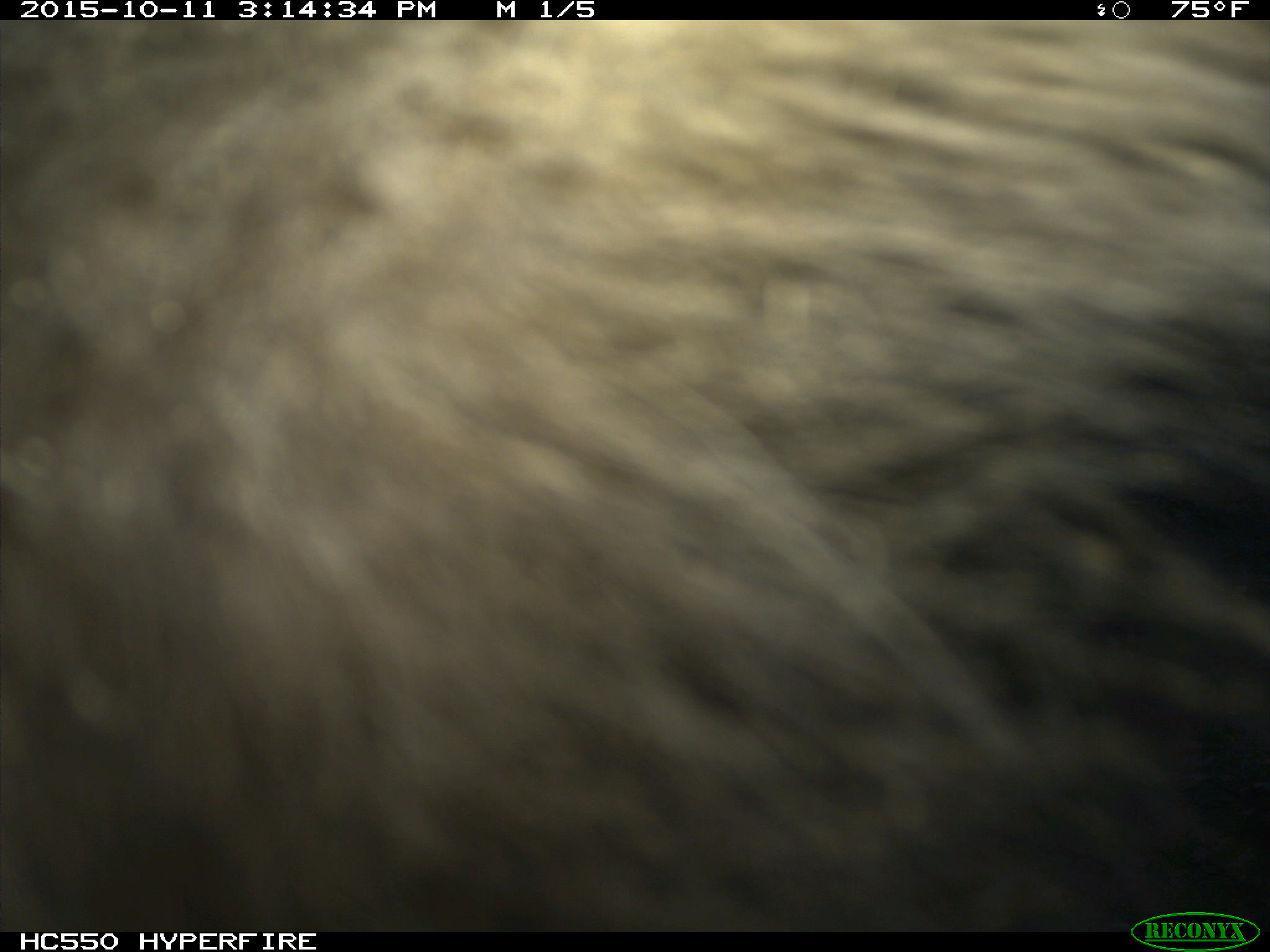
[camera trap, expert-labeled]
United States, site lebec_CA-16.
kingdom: Animalia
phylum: Chordata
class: Mammalia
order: Carnivora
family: Ursidae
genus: Ursus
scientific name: Ursus americanus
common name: american black bear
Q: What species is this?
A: Ursus americanus (american black bear).